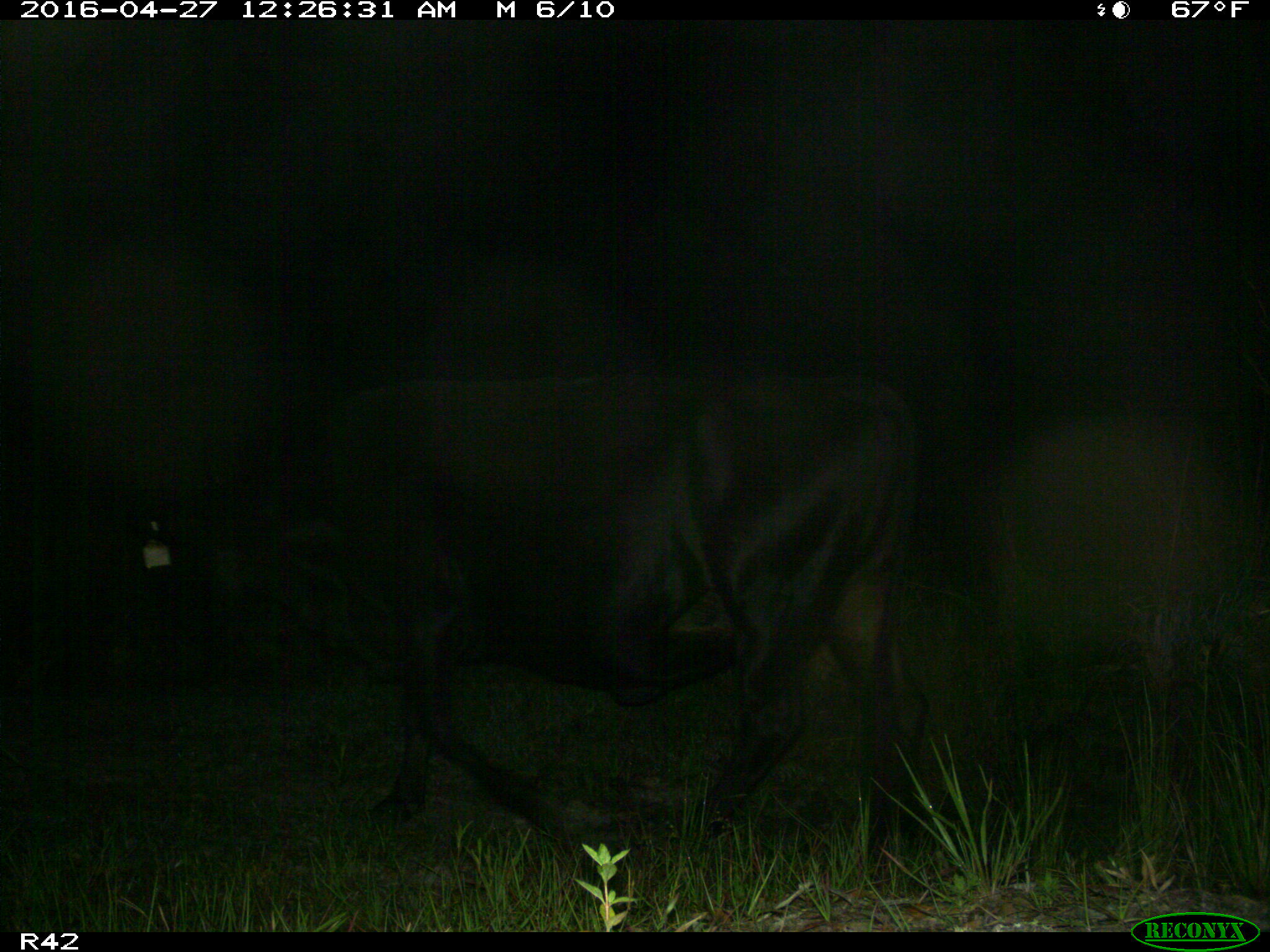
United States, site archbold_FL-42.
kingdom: Animalia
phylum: Chordata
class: Mammalia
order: Artiodactyla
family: Bovidae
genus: Bos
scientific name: Bos taurus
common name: domestic cow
Bos taurus (domestic cow).